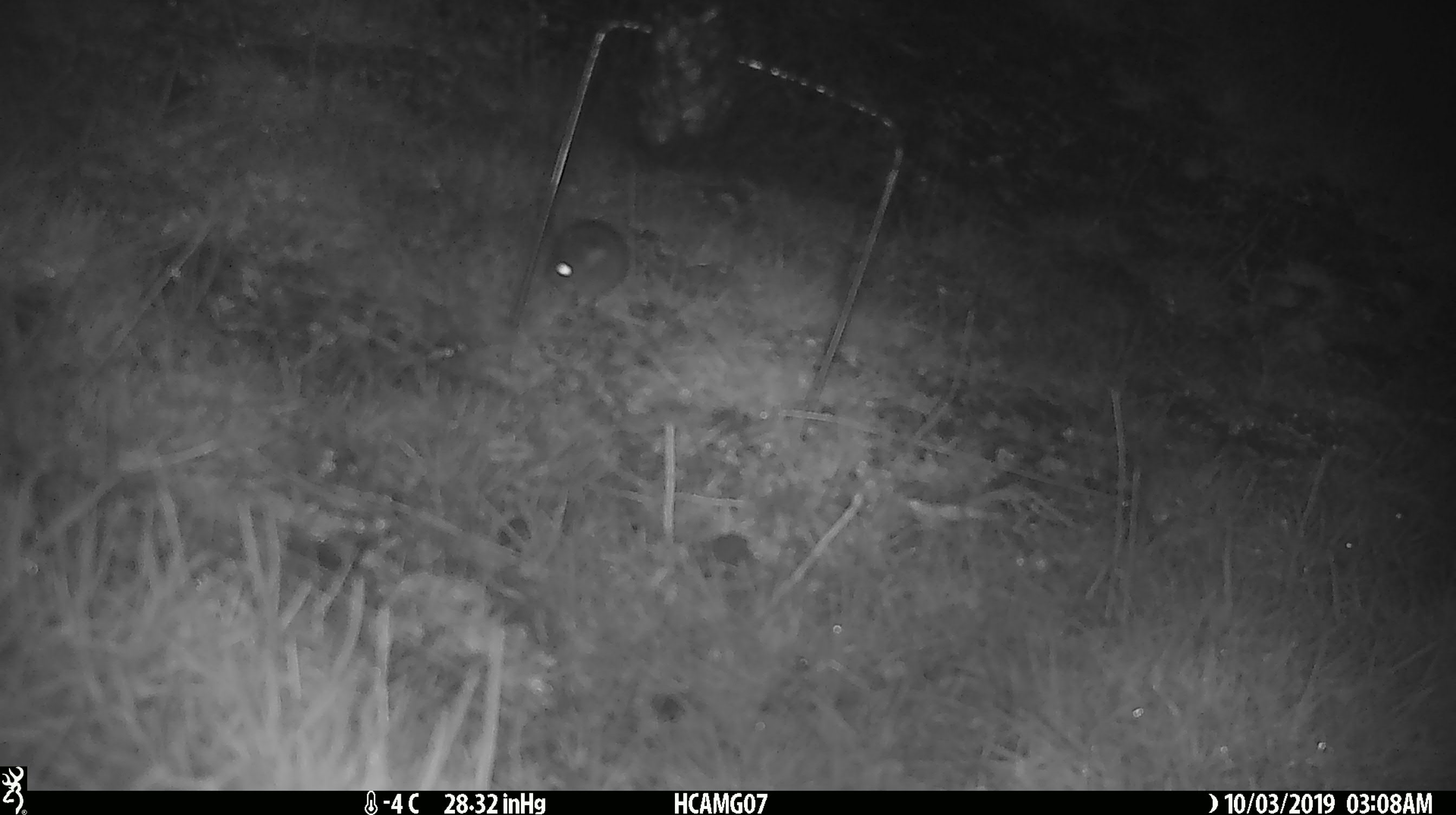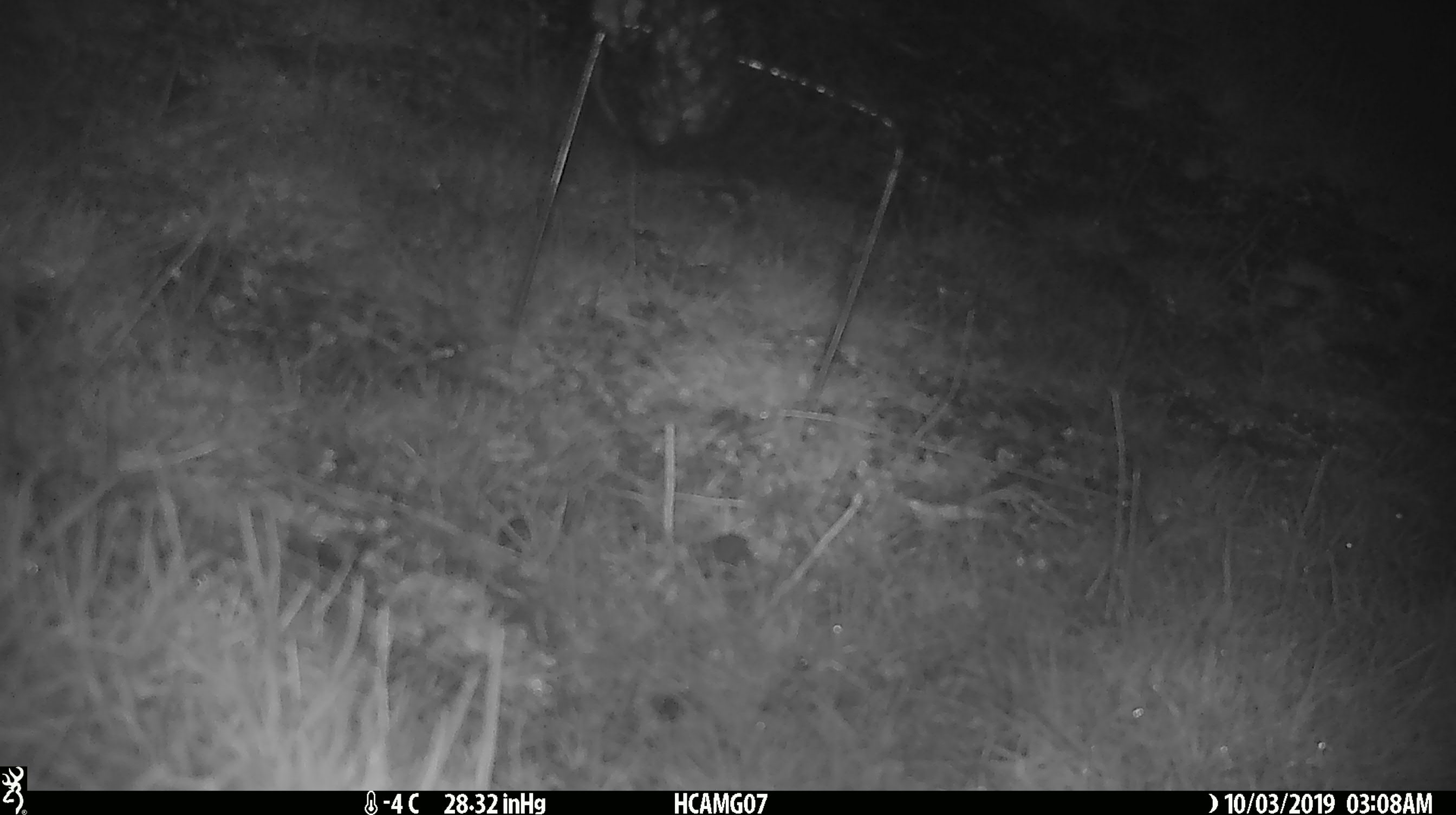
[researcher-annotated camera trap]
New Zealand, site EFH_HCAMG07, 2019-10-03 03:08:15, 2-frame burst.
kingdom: Animalia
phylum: Chordata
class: Mammalia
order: Rodentia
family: Muridae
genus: Mus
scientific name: Mus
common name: mouse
Mouse (Mus).